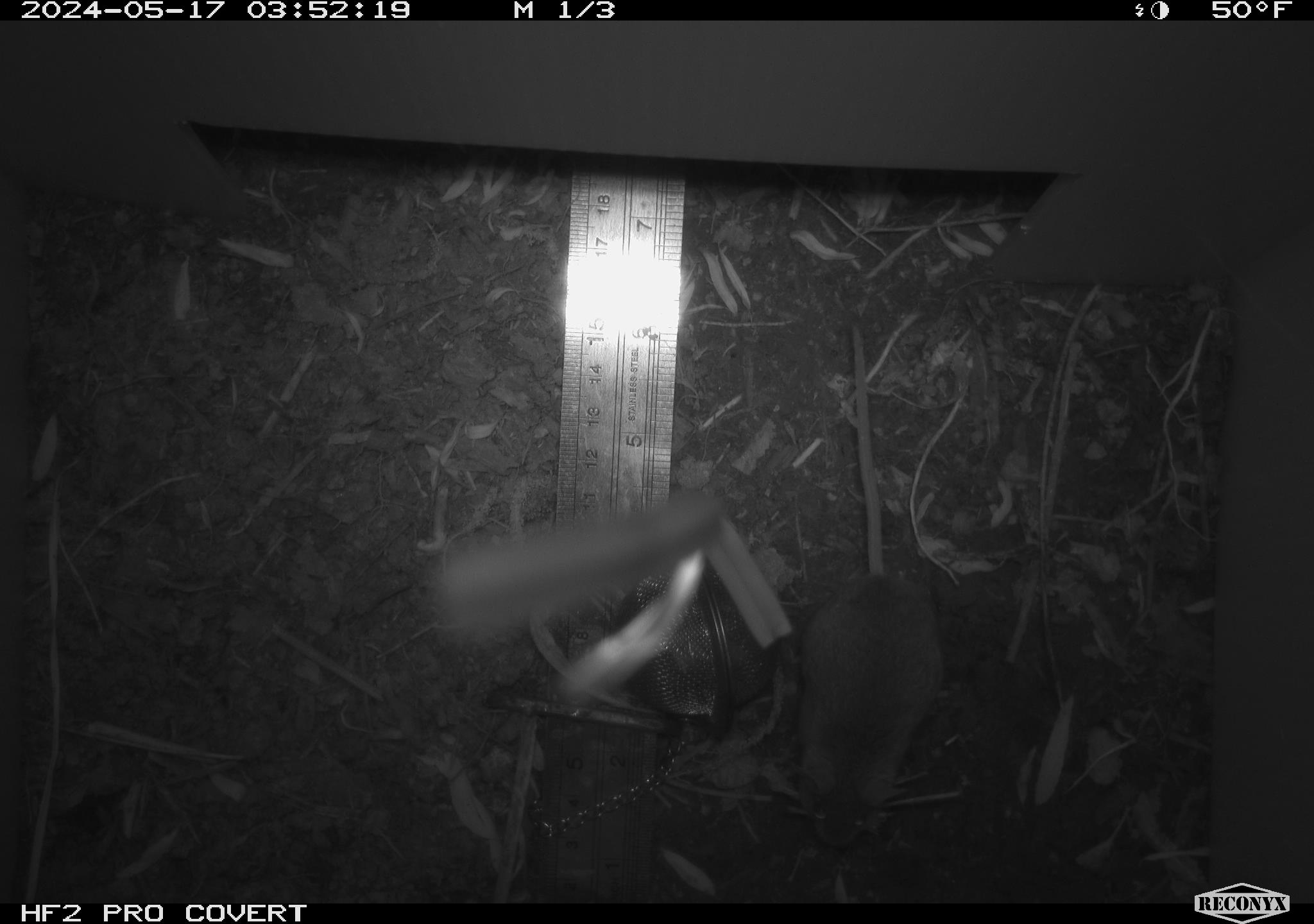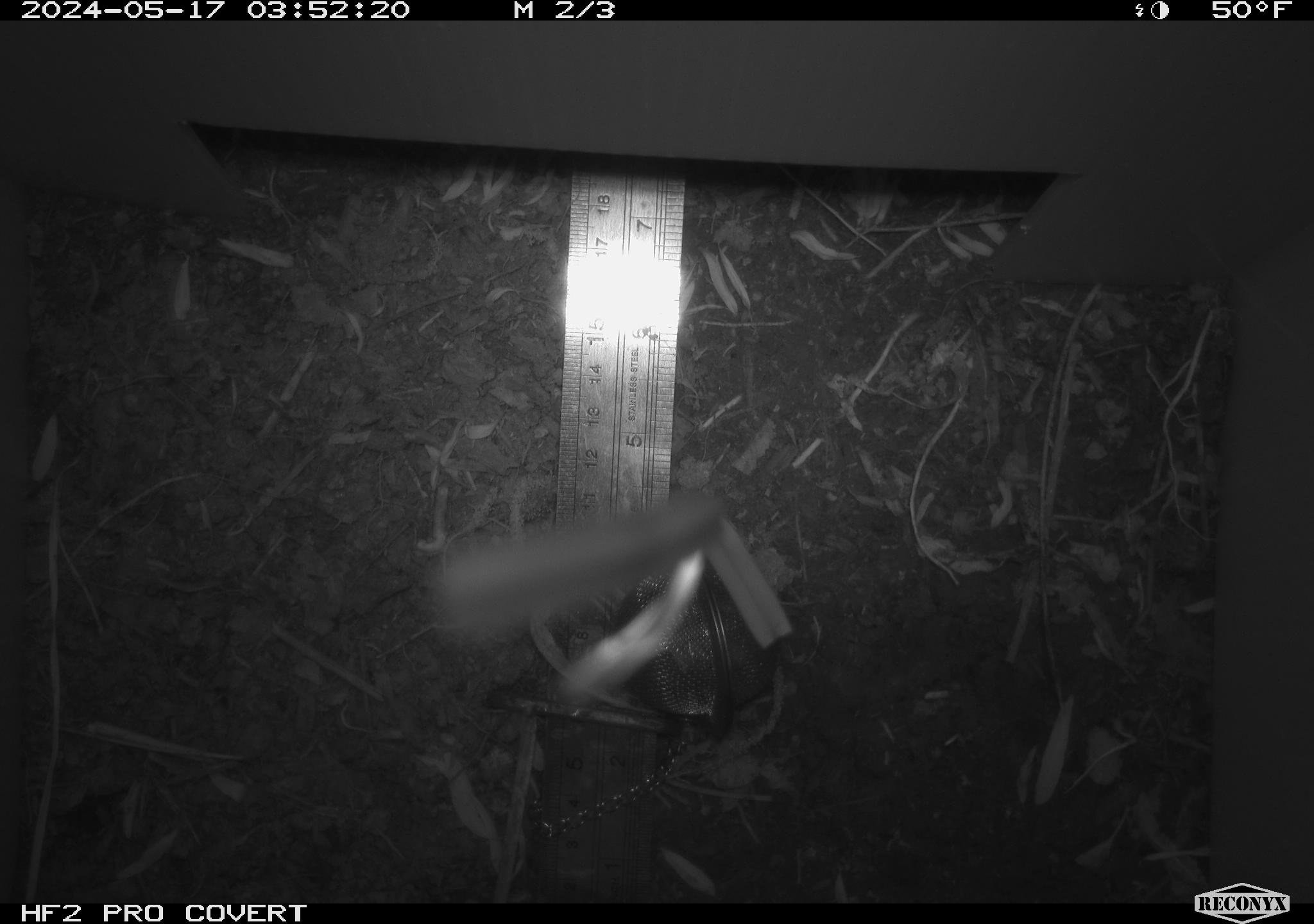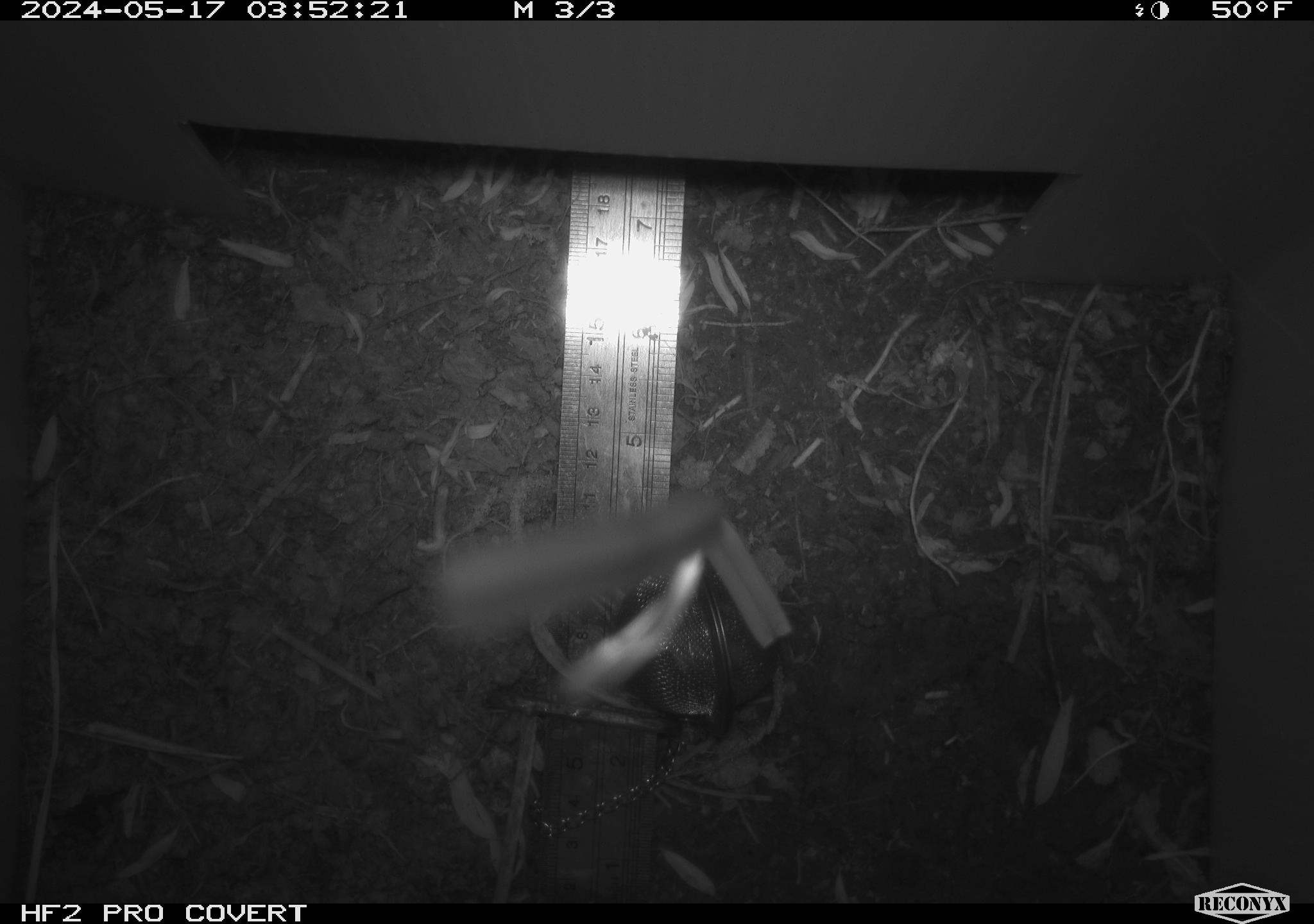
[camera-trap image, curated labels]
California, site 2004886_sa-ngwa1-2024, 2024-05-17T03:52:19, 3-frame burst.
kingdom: Animalia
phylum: Chordata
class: Mammalia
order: Rodentia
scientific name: Rodentia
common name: mouse species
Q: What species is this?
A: Mouse species (Rodentia).